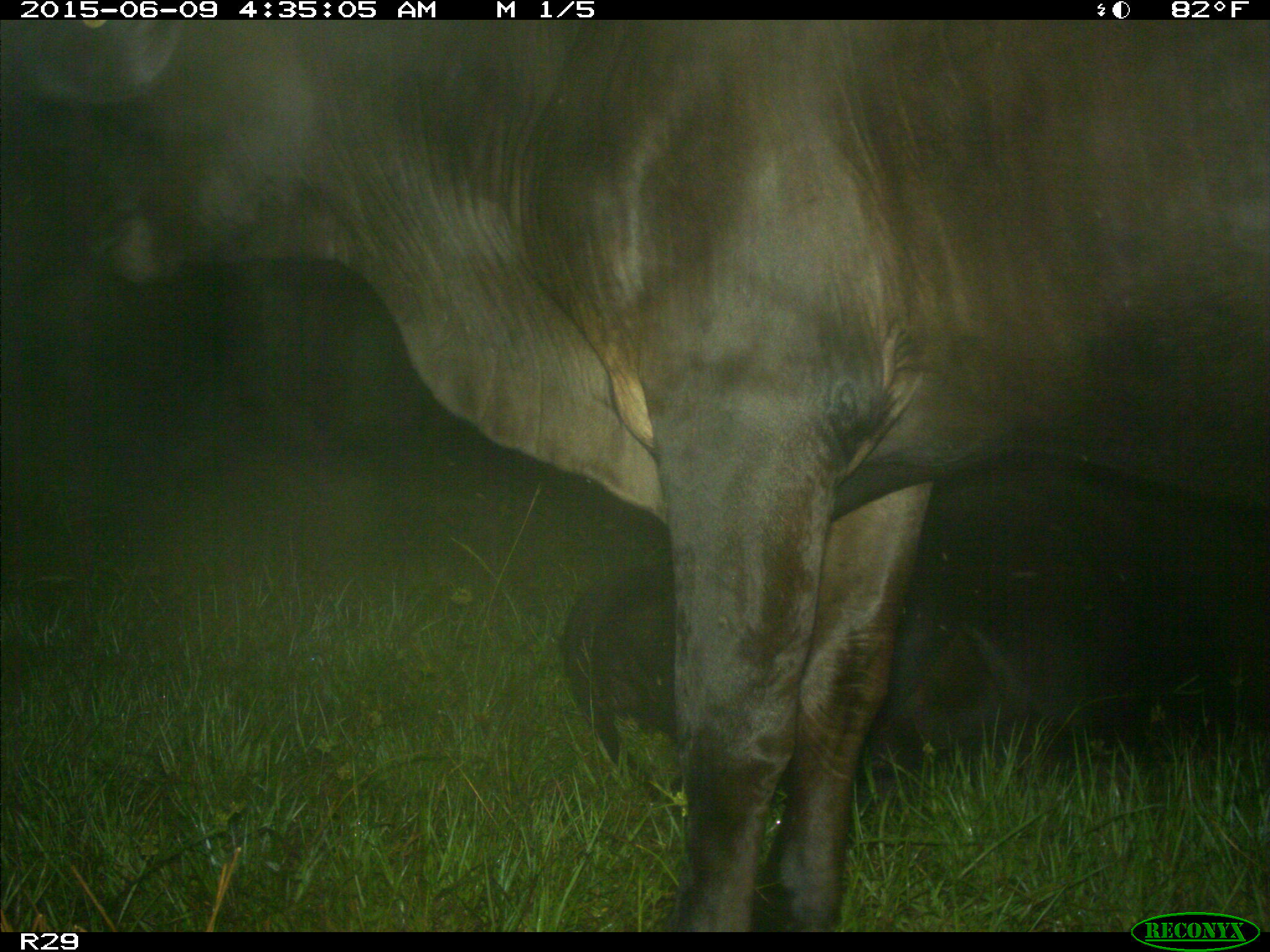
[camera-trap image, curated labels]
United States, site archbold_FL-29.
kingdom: Animalia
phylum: Chordata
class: Mammalia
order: Artiodactyla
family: Bovidae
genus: Bos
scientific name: Bos taurus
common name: domestic cow